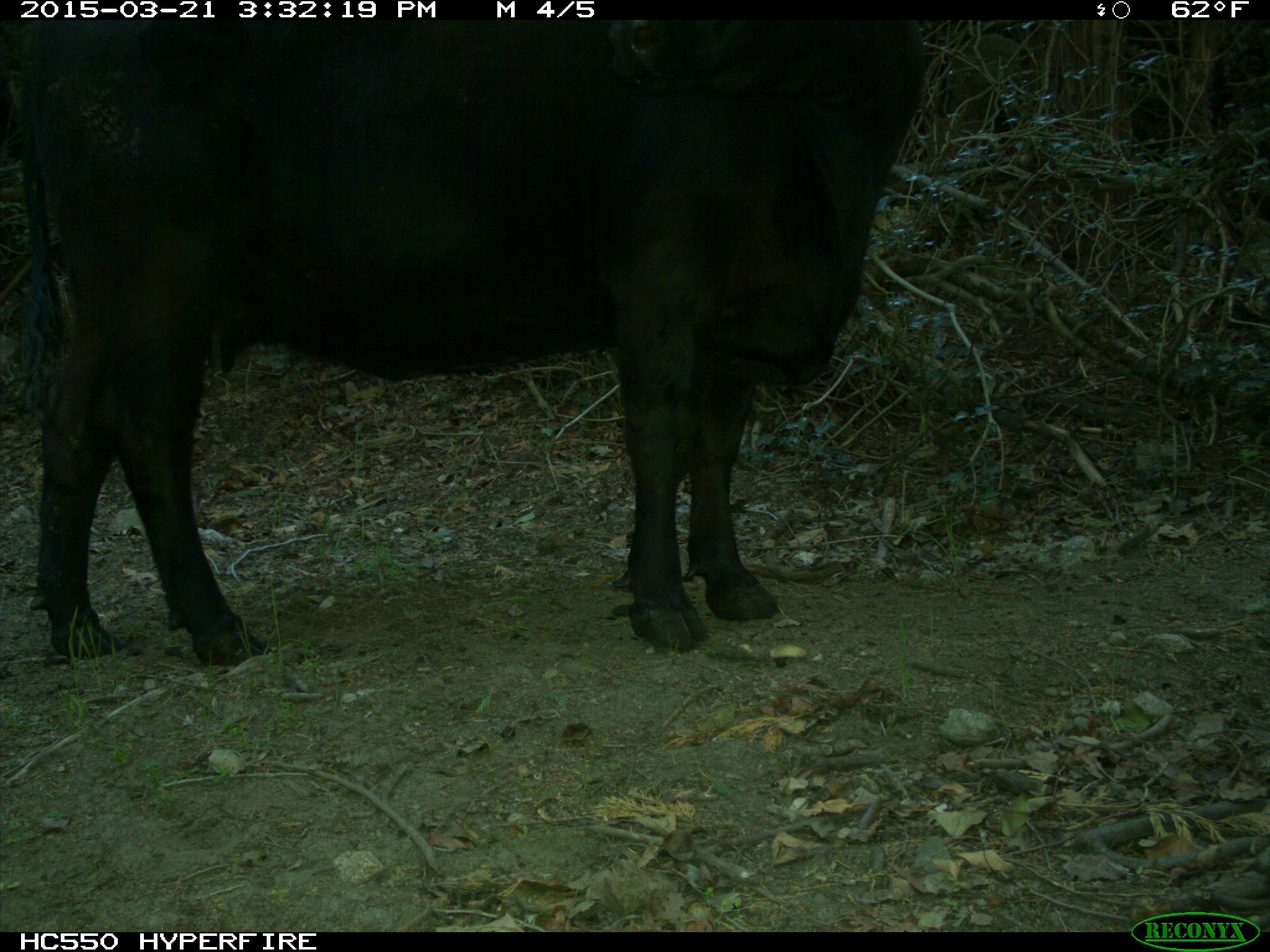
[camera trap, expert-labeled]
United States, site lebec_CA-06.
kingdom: Animalia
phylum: Chordata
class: Mammalia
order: Artiodactyla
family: Bovidae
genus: Bos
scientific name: Bos taurus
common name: domestic cow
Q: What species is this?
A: Bos taurus (domestic cow).